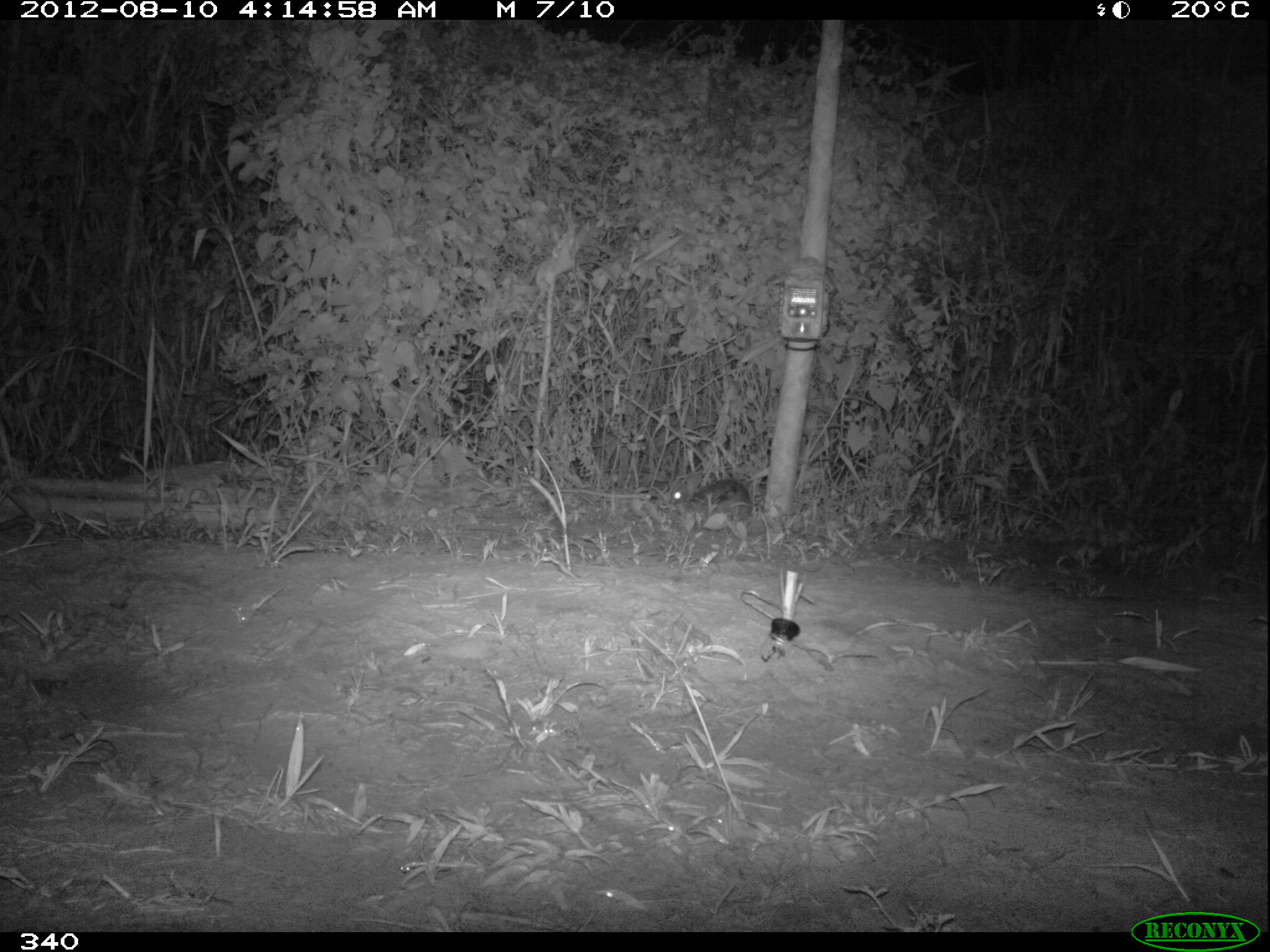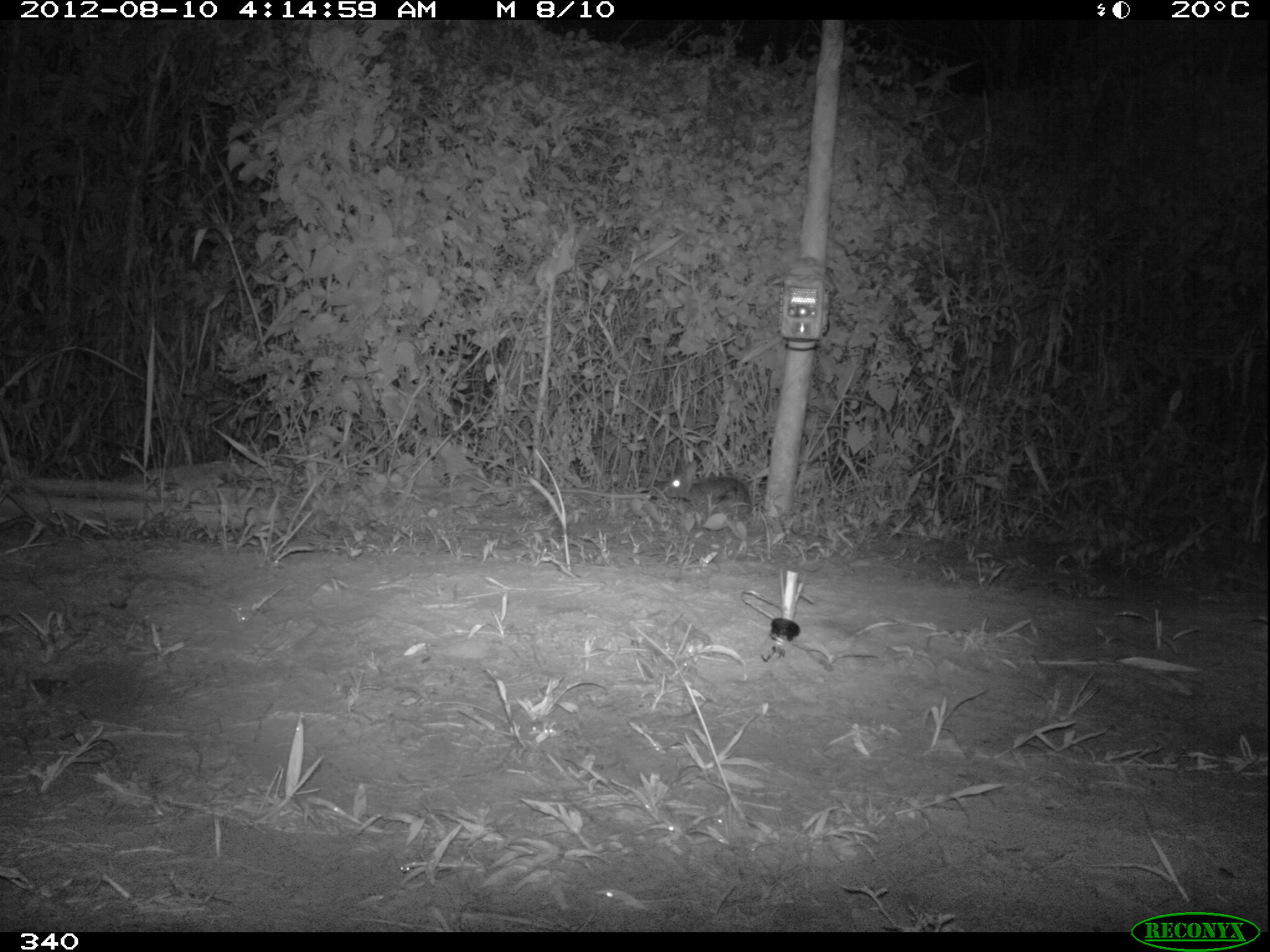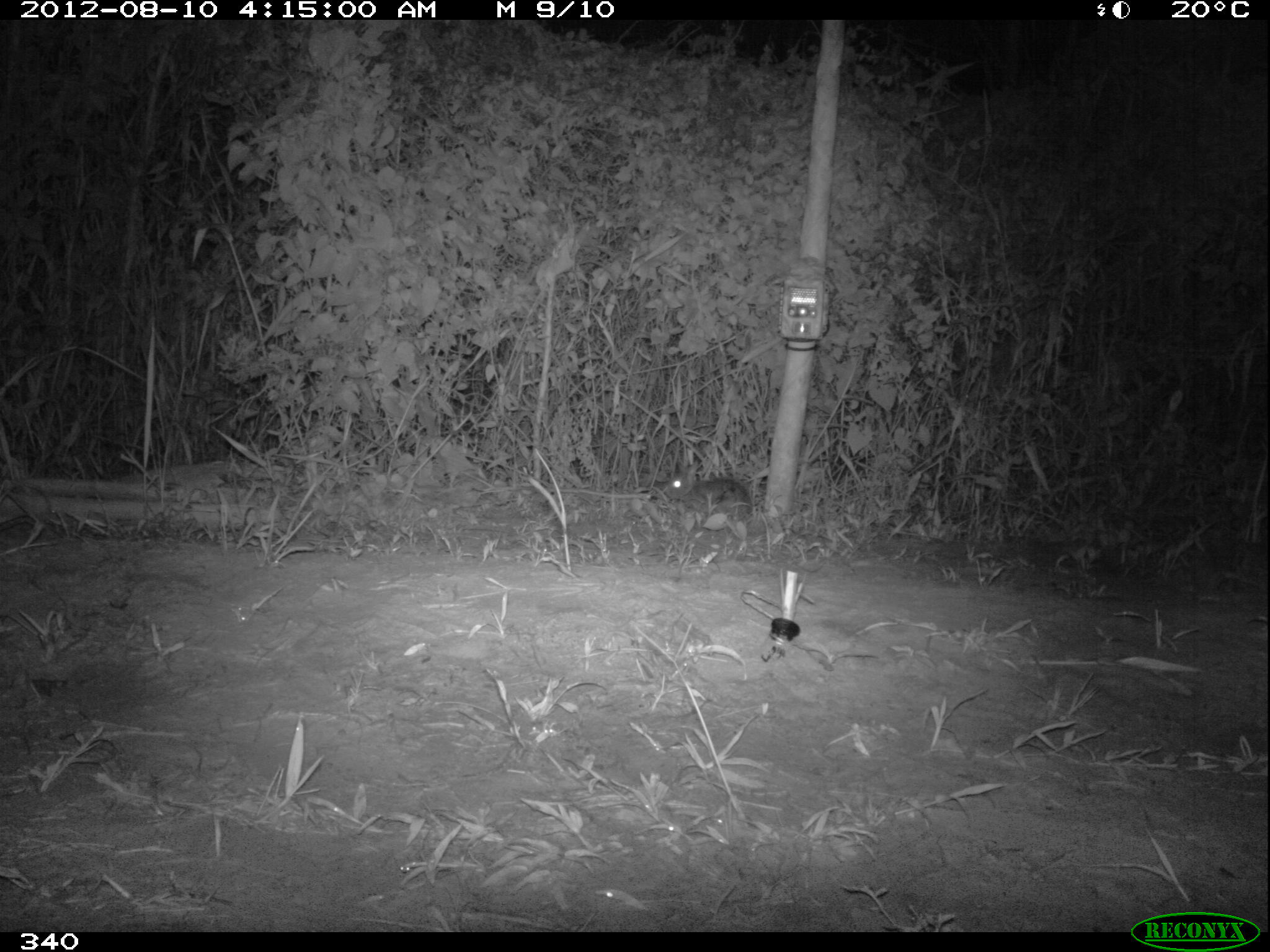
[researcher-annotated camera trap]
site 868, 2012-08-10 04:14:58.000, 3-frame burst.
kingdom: Animalia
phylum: Chordata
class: Mammalia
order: Lagomorpha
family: Leporidae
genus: Sylvilagus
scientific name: Sylvilagus brasiliensis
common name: tapeti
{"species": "Sylvilagus brasiliensis (tapeti)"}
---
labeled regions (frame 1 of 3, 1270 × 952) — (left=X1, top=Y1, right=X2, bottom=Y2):
sylvilagus brasiliensis: (left=666, top=471, right=752, bottom=526)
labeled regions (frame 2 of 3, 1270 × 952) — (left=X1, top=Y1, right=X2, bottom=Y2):
sylvilagus brasiliensis: (left=663, top=460, right=751, bottom=525)